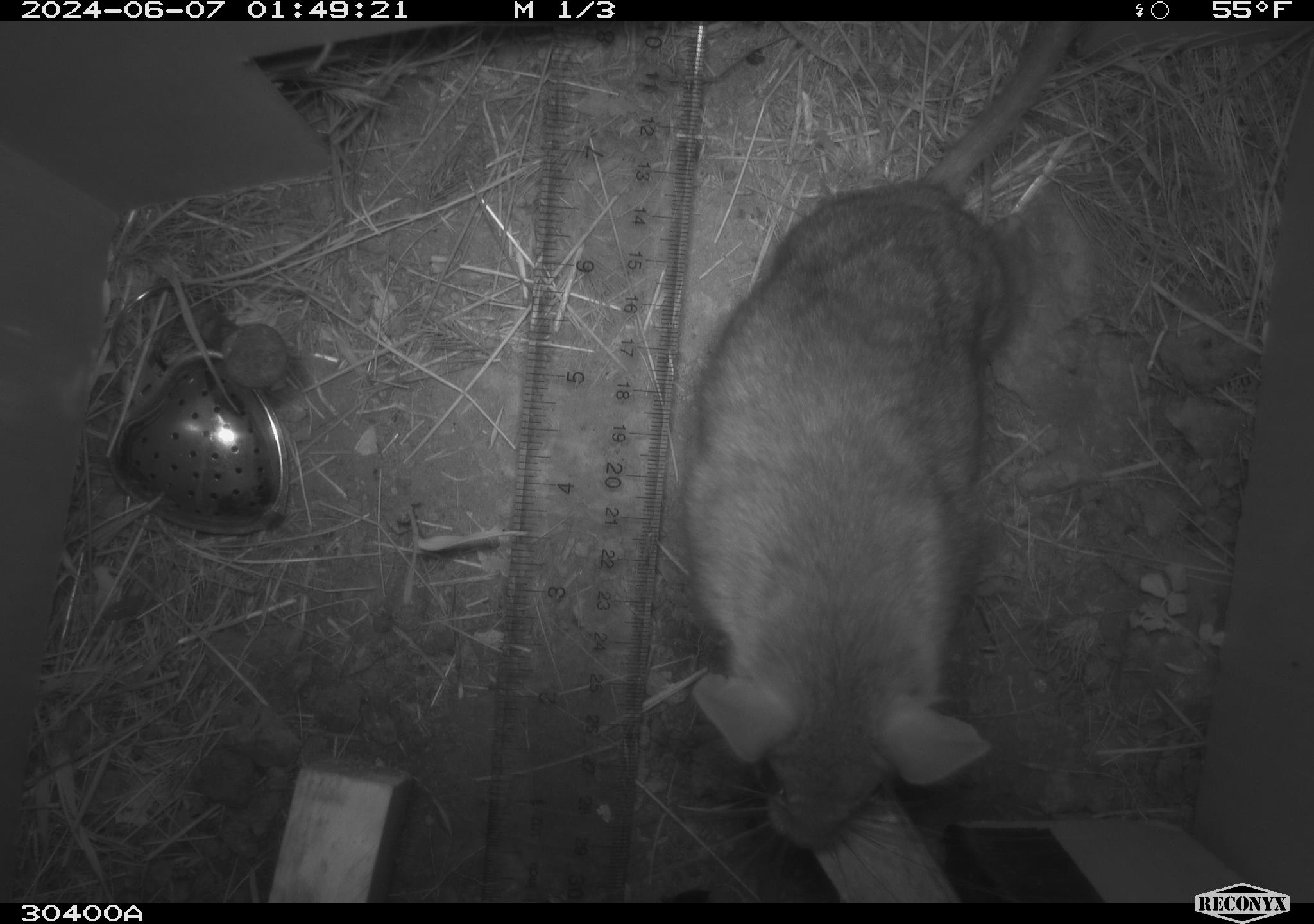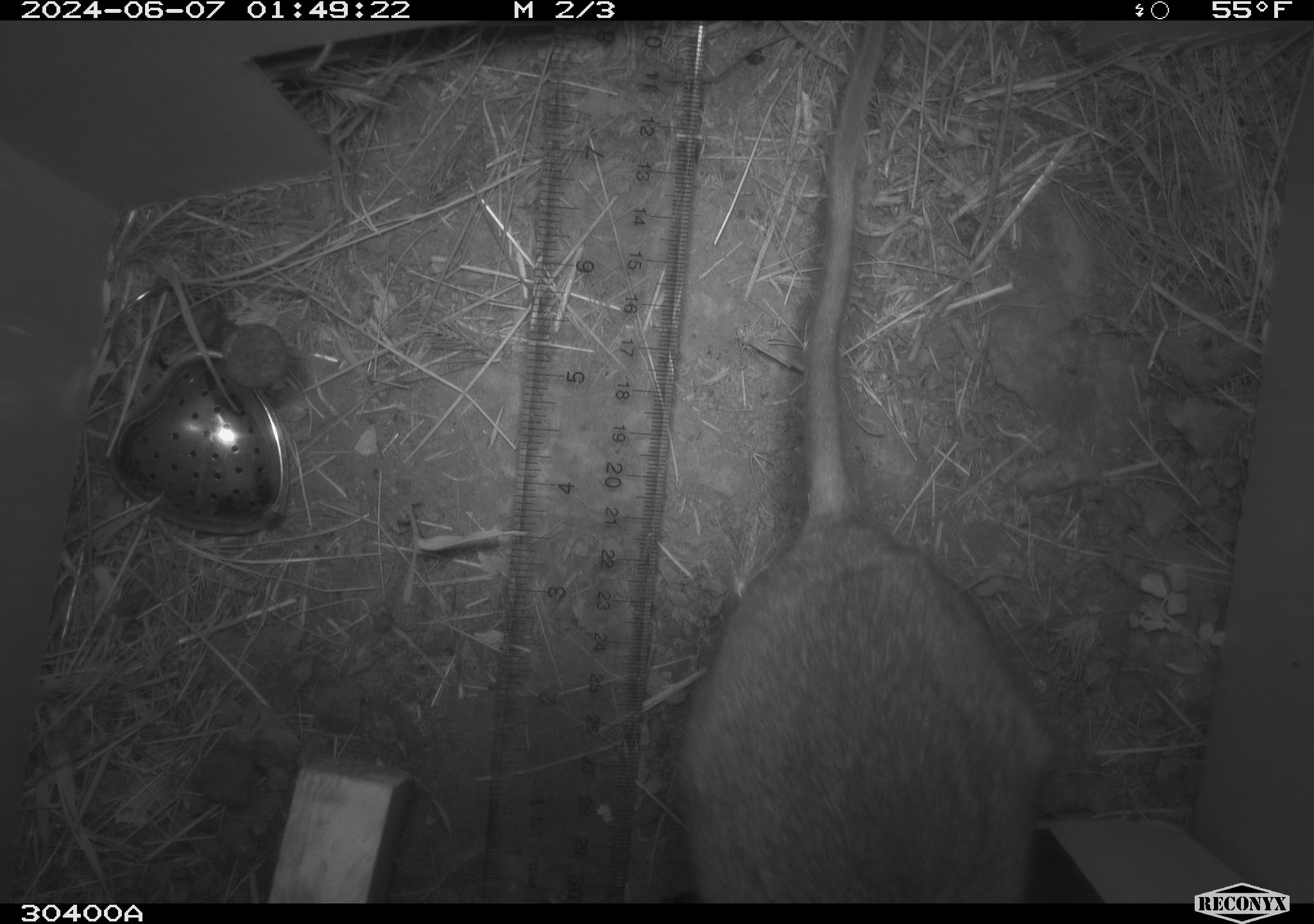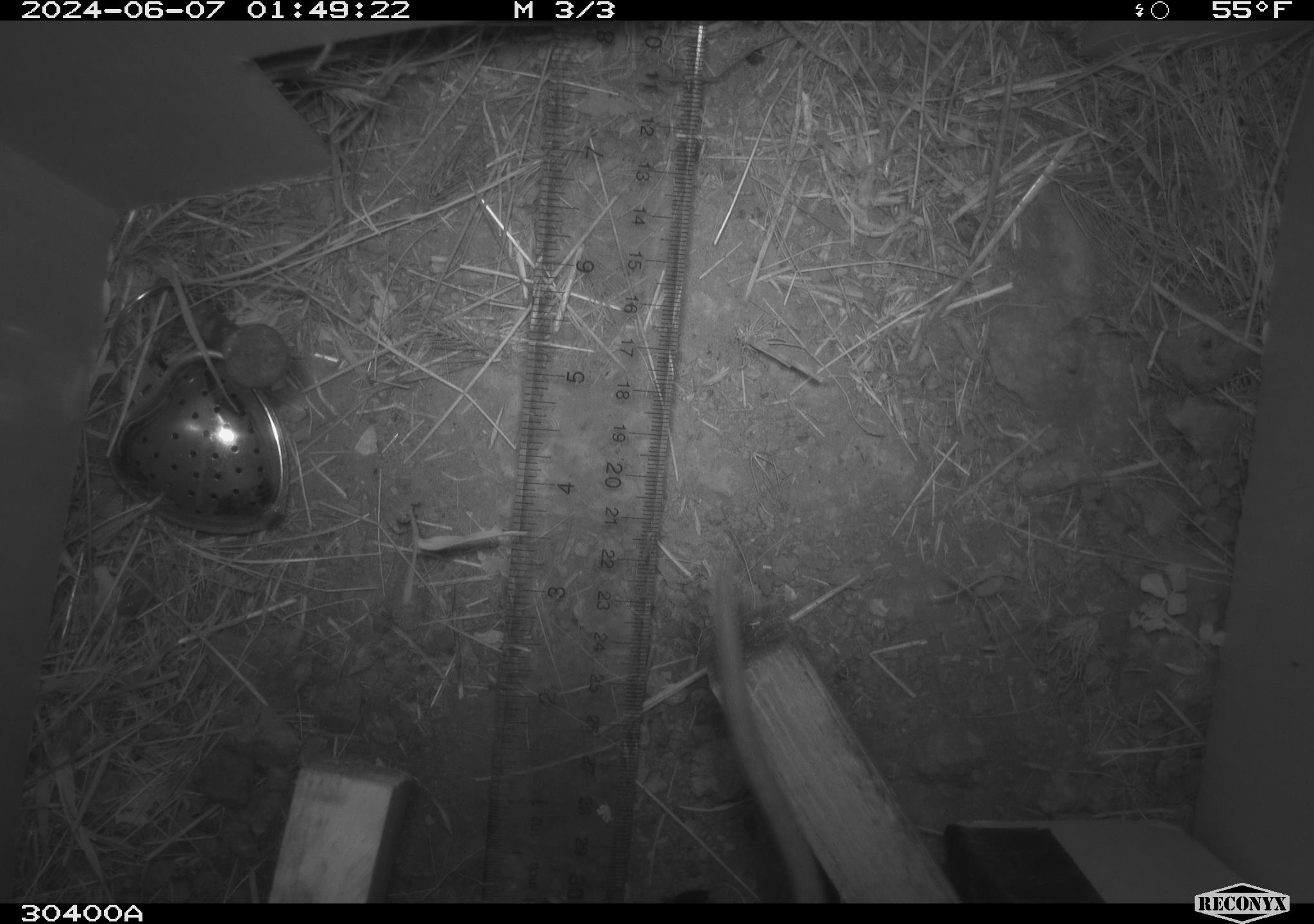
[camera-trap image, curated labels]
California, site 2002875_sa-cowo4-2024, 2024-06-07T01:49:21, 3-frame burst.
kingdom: Animalia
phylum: Chordata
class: Mammalia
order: Rodentia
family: Cricetidae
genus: Neotoma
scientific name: Neotoma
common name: pack rat or woodrat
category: neotoma species